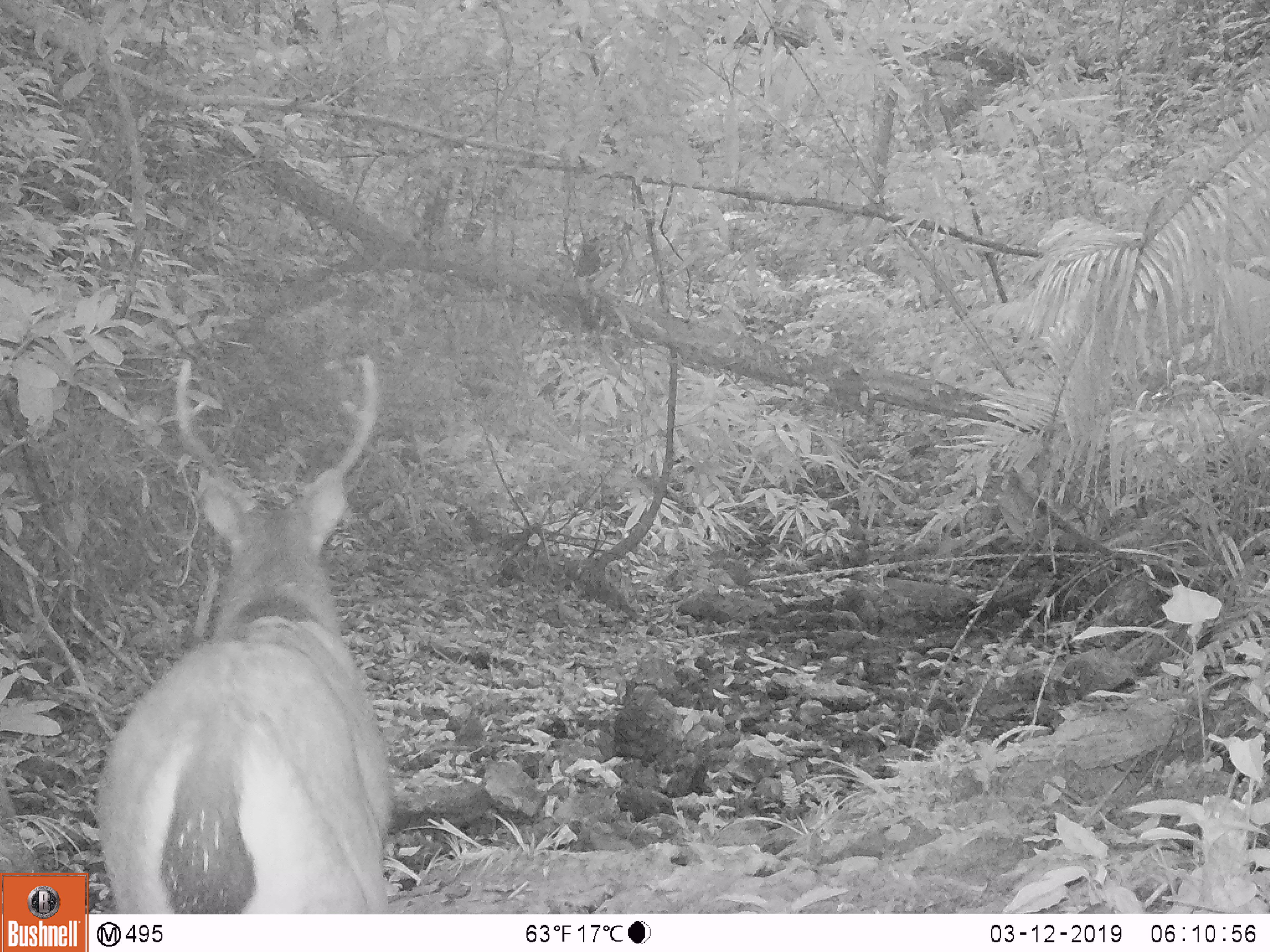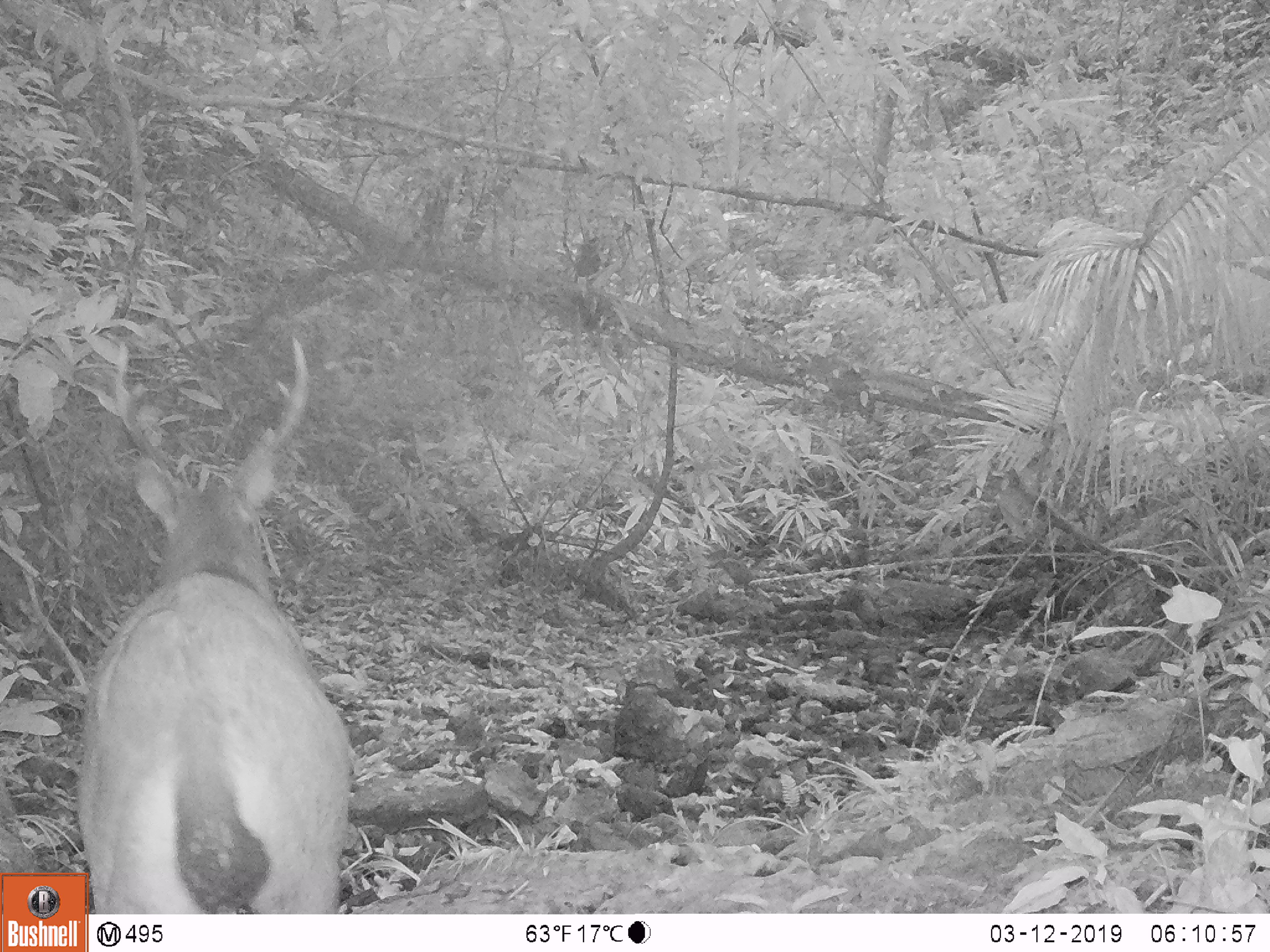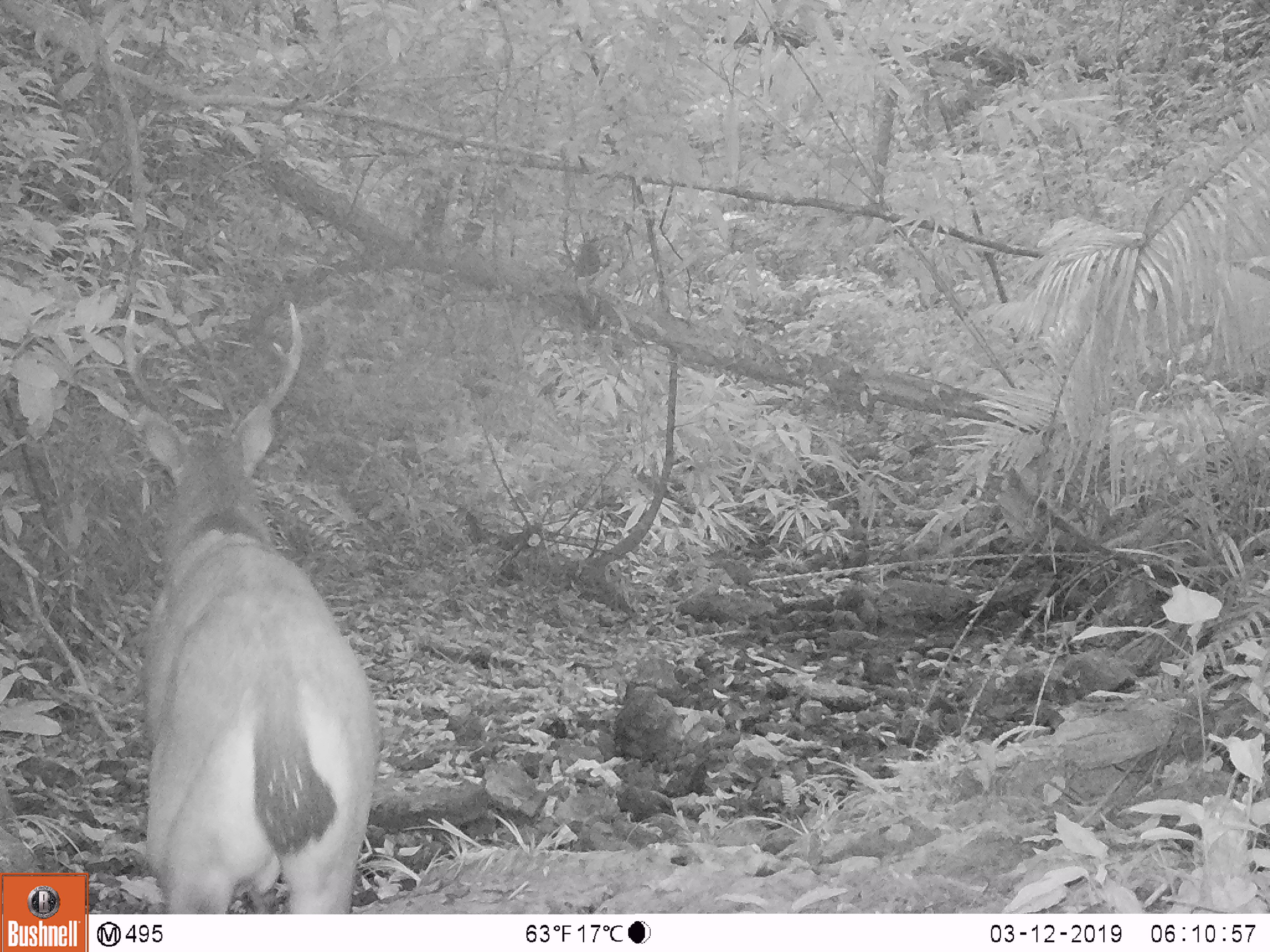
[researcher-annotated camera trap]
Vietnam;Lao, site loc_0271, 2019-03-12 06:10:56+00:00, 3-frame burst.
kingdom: Animalia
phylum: Chordata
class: Mammalia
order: Artiodactyla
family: Cervidae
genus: Rusa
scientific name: Rusa unicolor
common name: sambar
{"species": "sambar (Rusa unicolor)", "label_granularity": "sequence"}